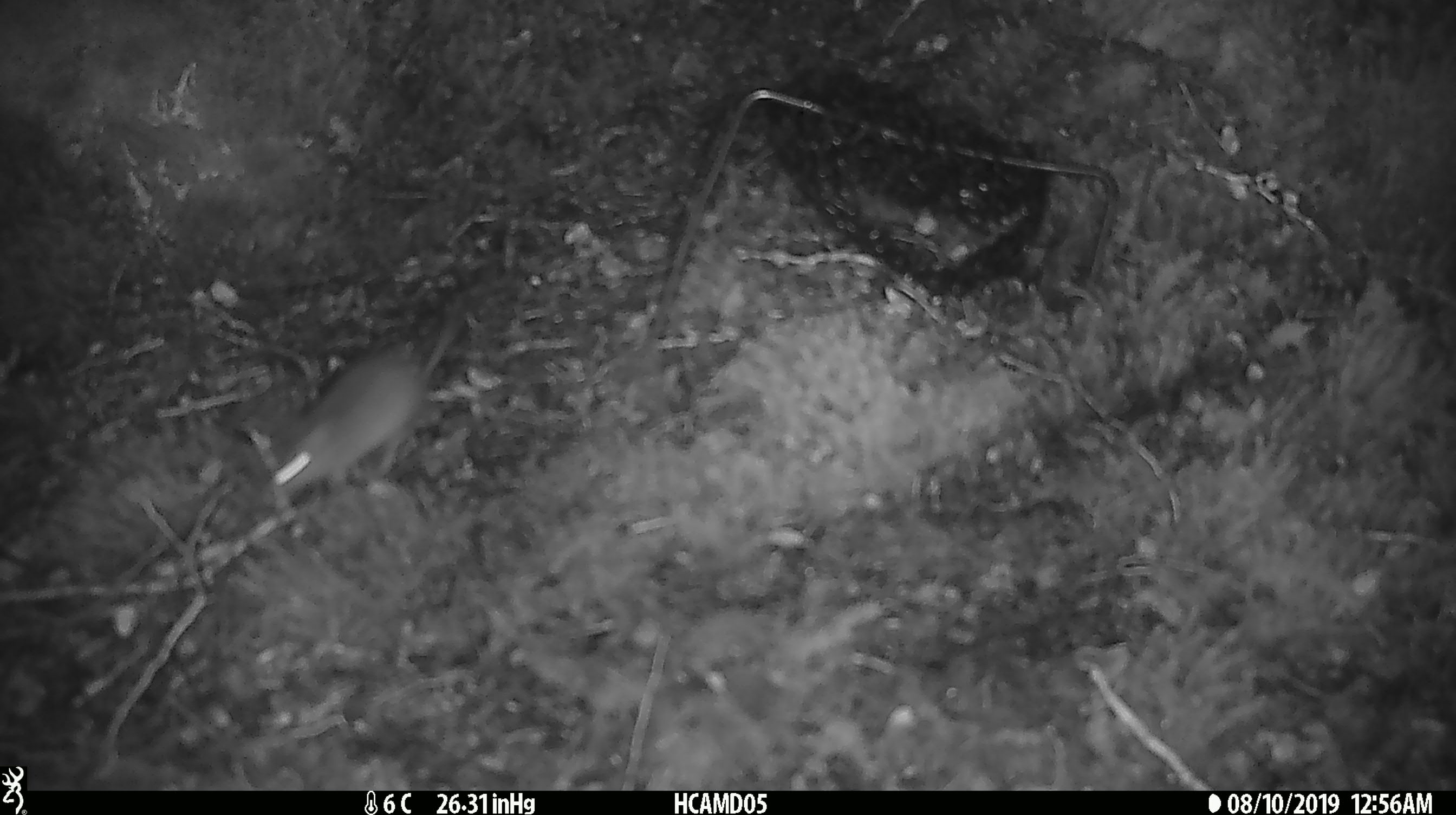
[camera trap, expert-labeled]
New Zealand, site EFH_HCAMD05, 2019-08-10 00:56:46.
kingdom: Animalia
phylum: Chordata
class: Mammalia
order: Rodentia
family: Muridae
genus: Mus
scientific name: Mus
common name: mouse